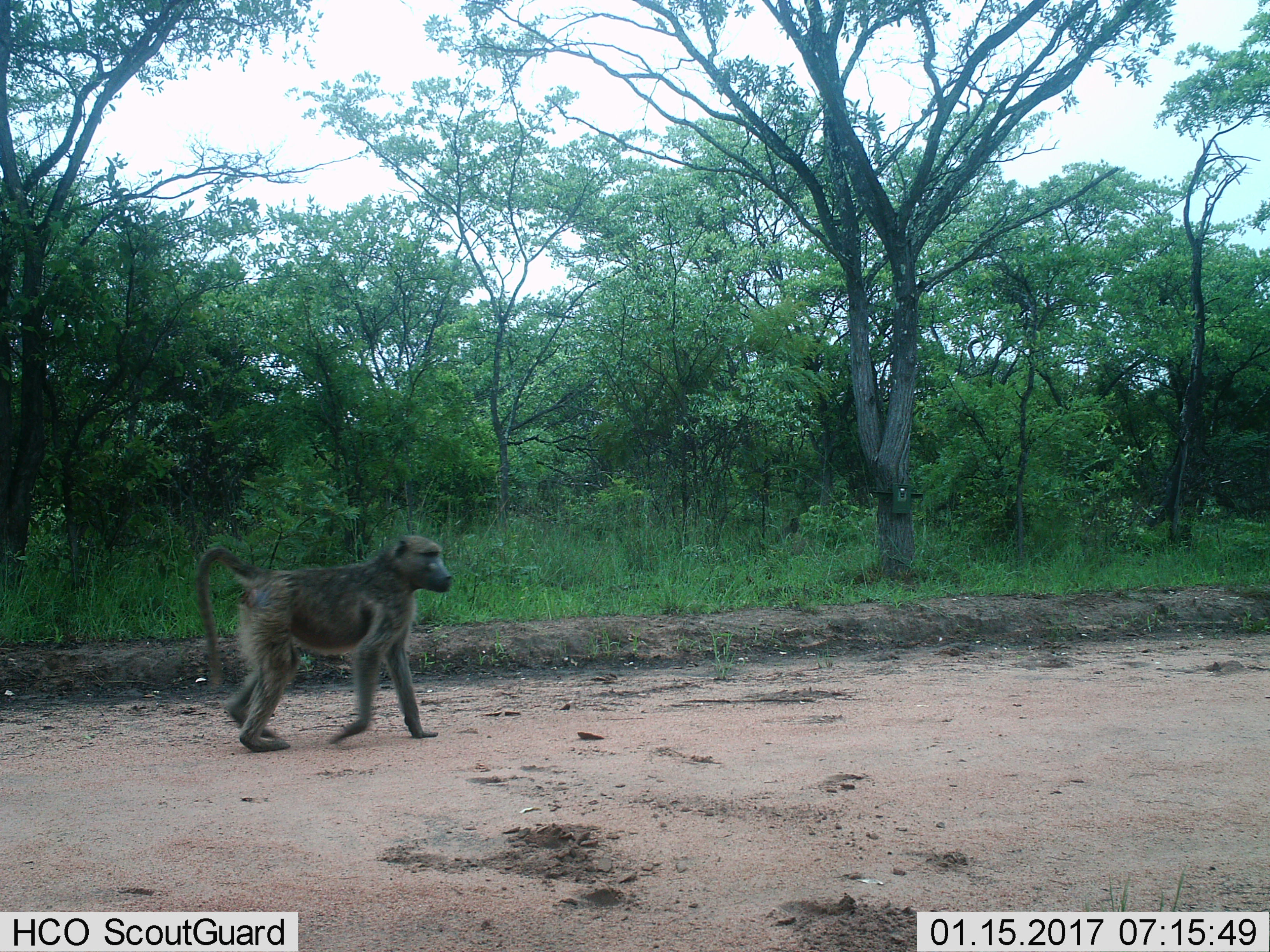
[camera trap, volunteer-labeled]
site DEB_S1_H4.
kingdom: Animalia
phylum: Chordata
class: Mammalia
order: Primates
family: Cercopithecidae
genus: Papio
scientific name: Papio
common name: baboon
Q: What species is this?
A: Baboon (Papio).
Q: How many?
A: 1.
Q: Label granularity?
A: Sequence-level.